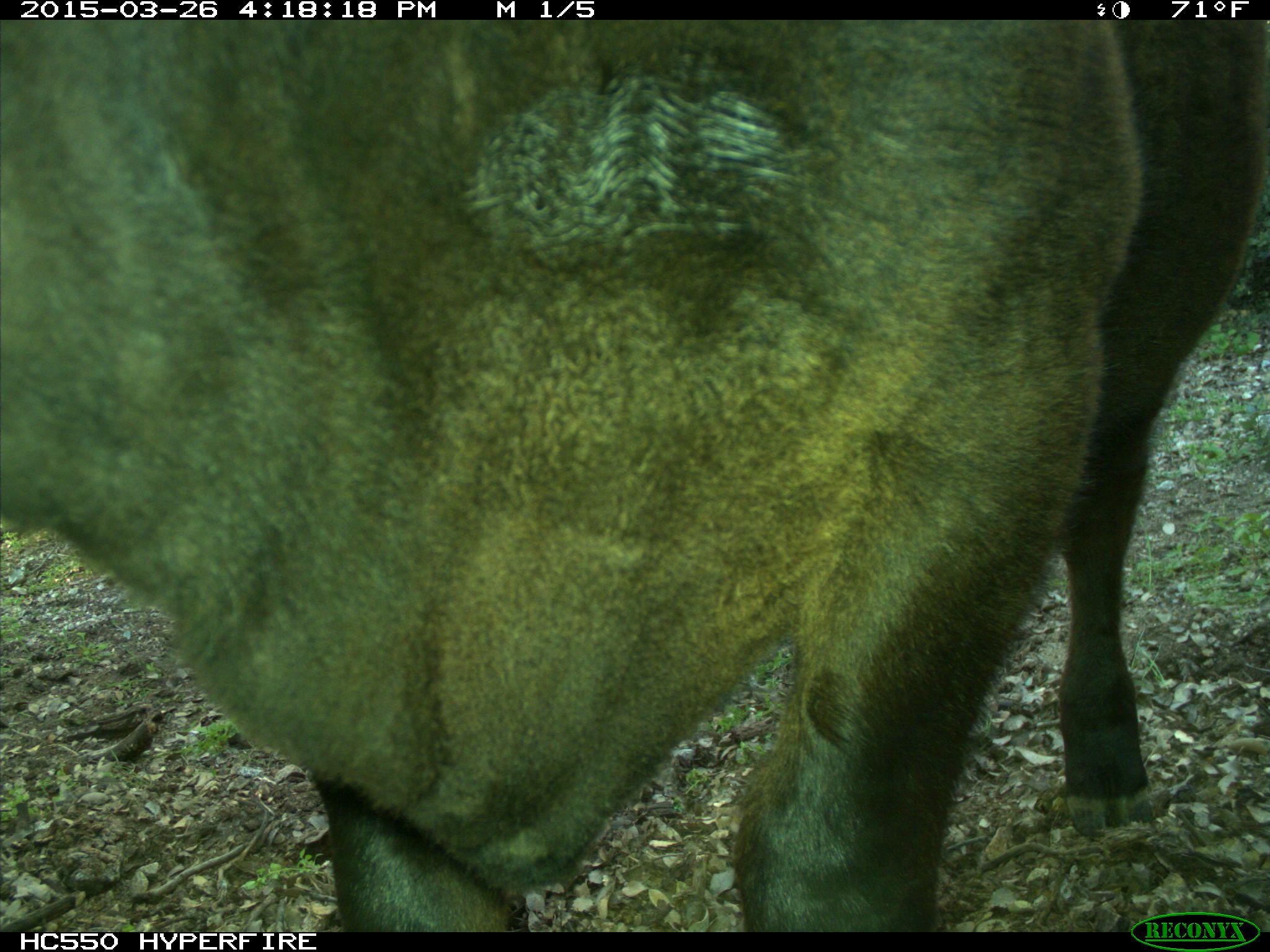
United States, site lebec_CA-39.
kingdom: Animalia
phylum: Chordata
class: Mammalia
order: Artiodactyla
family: Bovidae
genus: Bos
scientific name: Bos taurus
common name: domestic cow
Bos taurus (domestic cow).